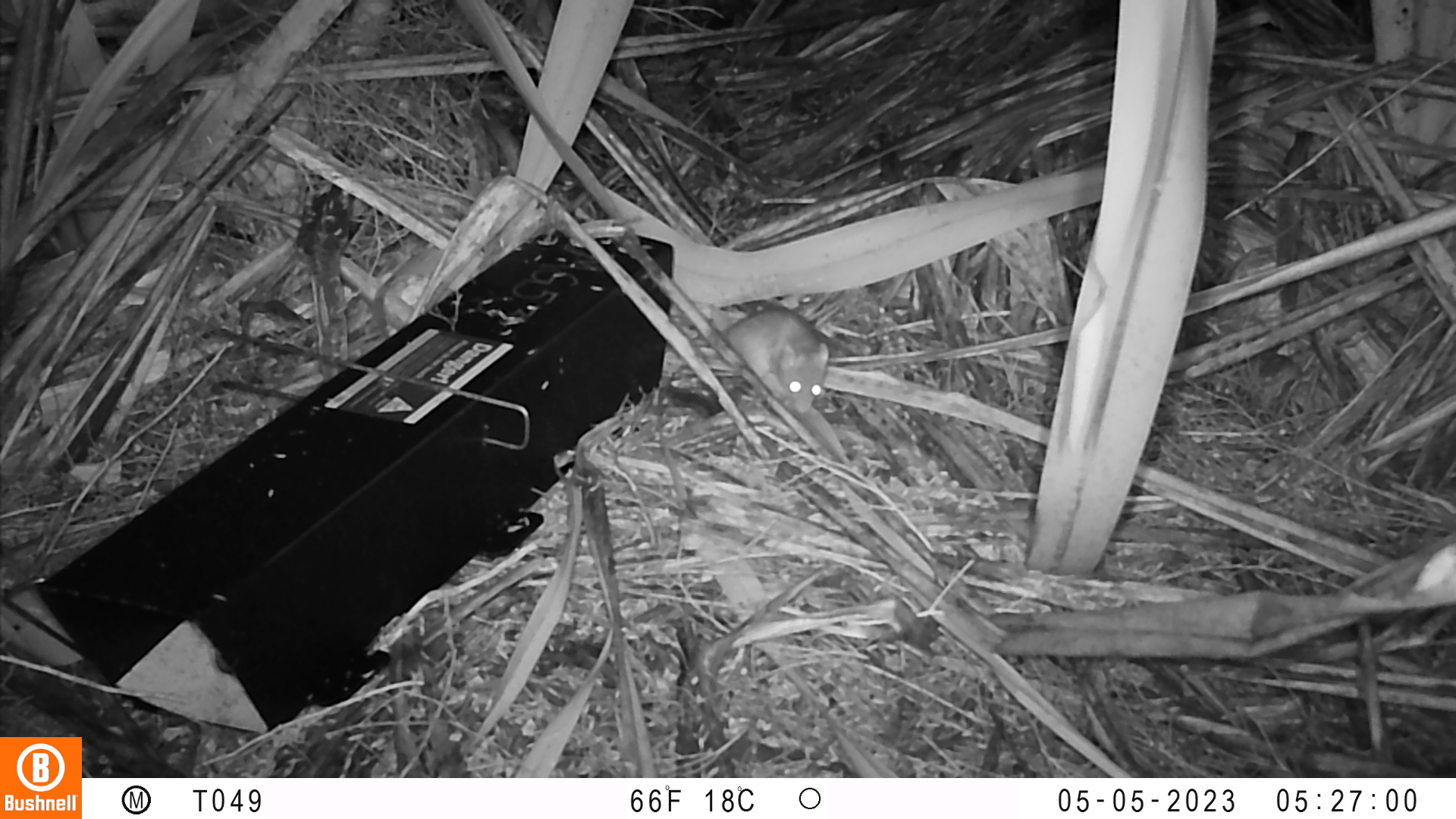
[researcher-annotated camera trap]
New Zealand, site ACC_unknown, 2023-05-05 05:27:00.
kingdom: Animalia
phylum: Chordata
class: Mammalia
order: Rodentia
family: Muridae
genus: Rattus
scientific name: Rattus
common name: rat